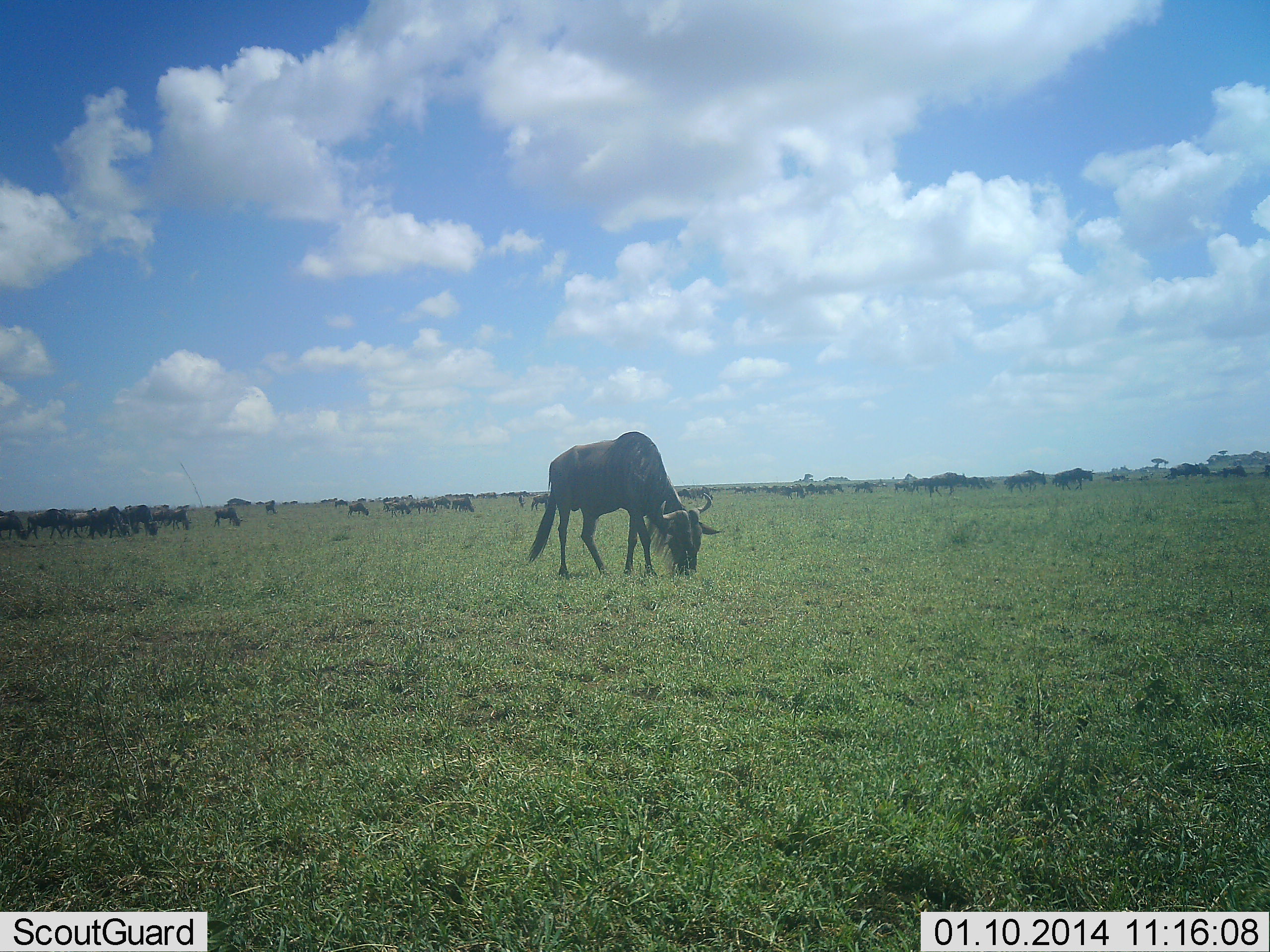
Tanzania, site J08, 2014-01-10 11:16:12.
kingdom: Animalia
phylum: Chordata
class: Mammalia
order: Artiodactyla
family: Bovidae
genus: Connochaetes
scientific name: Connochaetes taurinus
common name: blue wildebeest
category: wildebeest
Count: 11-50.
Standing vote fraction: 40%.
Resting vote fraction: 0%.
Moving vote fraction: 20%.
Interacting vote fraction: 0%.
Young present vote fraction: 0%.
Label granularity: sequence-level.